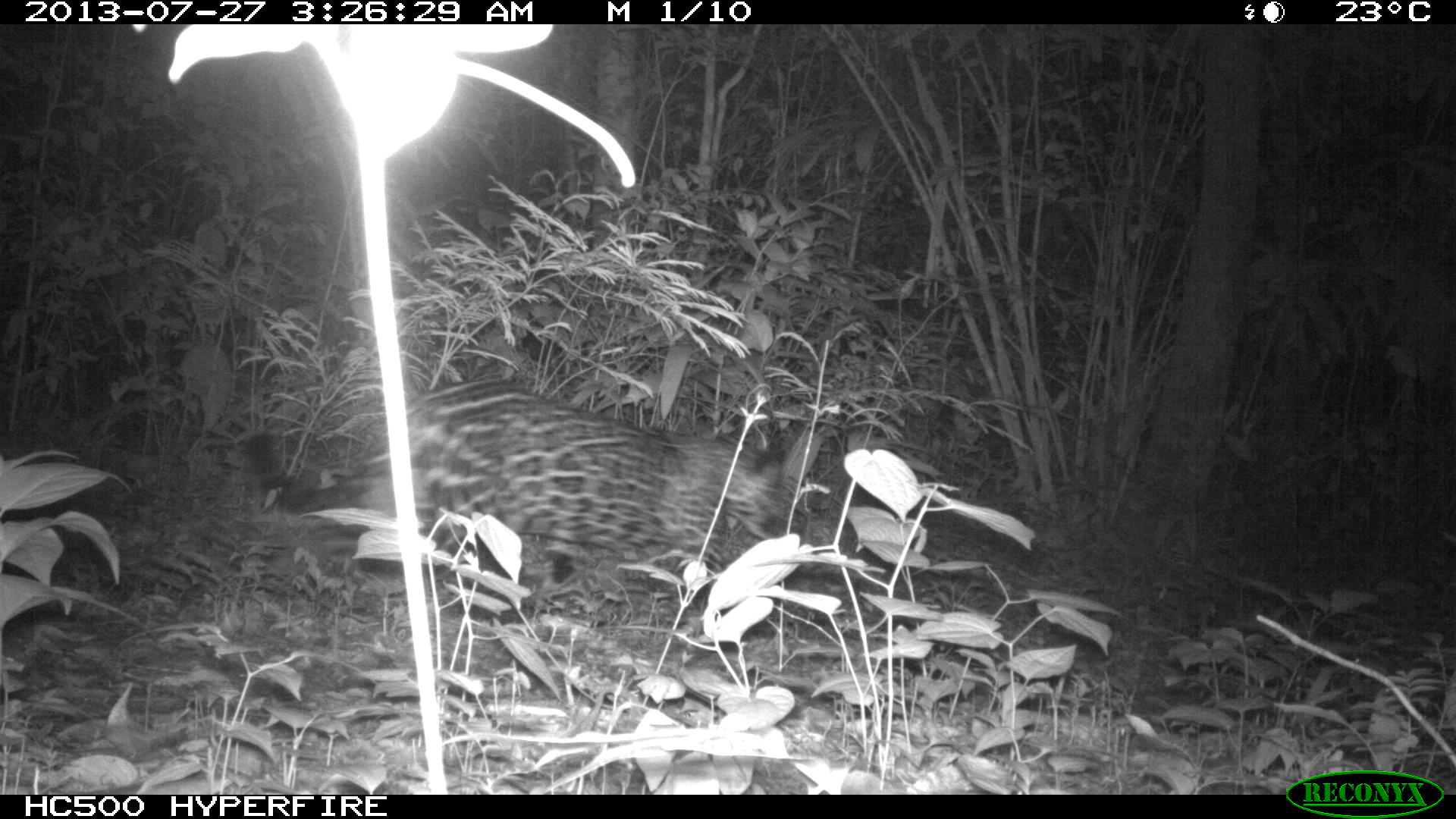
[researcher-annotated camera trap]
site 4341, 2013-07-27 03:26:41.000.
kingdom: Animalia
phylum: Chordata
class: Mammalia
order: Carnivora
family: Felidae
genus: Panthera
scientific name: Panthera onca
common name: jaguar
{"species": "Panthera onca (jaguar)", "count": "1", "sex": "female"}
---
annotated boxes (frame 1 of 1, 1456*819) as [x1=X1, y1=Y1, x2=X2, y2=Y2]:
panthera onca: [x1=240, y1=375, x2=796, y2=625]